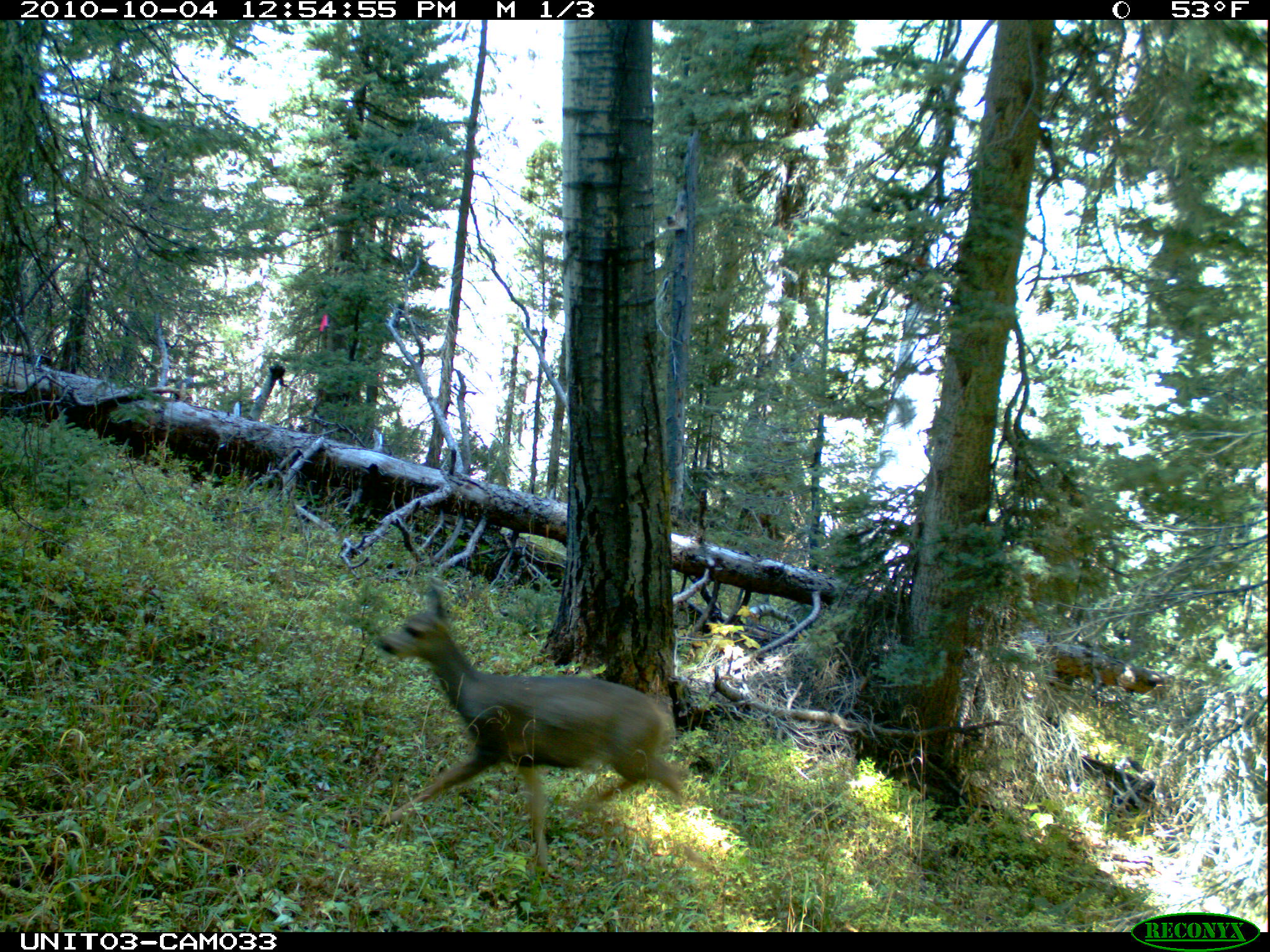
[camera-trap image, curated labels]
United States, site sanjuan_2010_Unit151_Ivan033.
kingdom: Animalia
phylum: Chordata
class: Mammalia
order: Artiodactyla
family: Cervidae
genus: Odocoileus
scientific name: Odocoileus hemionus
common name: mule deer